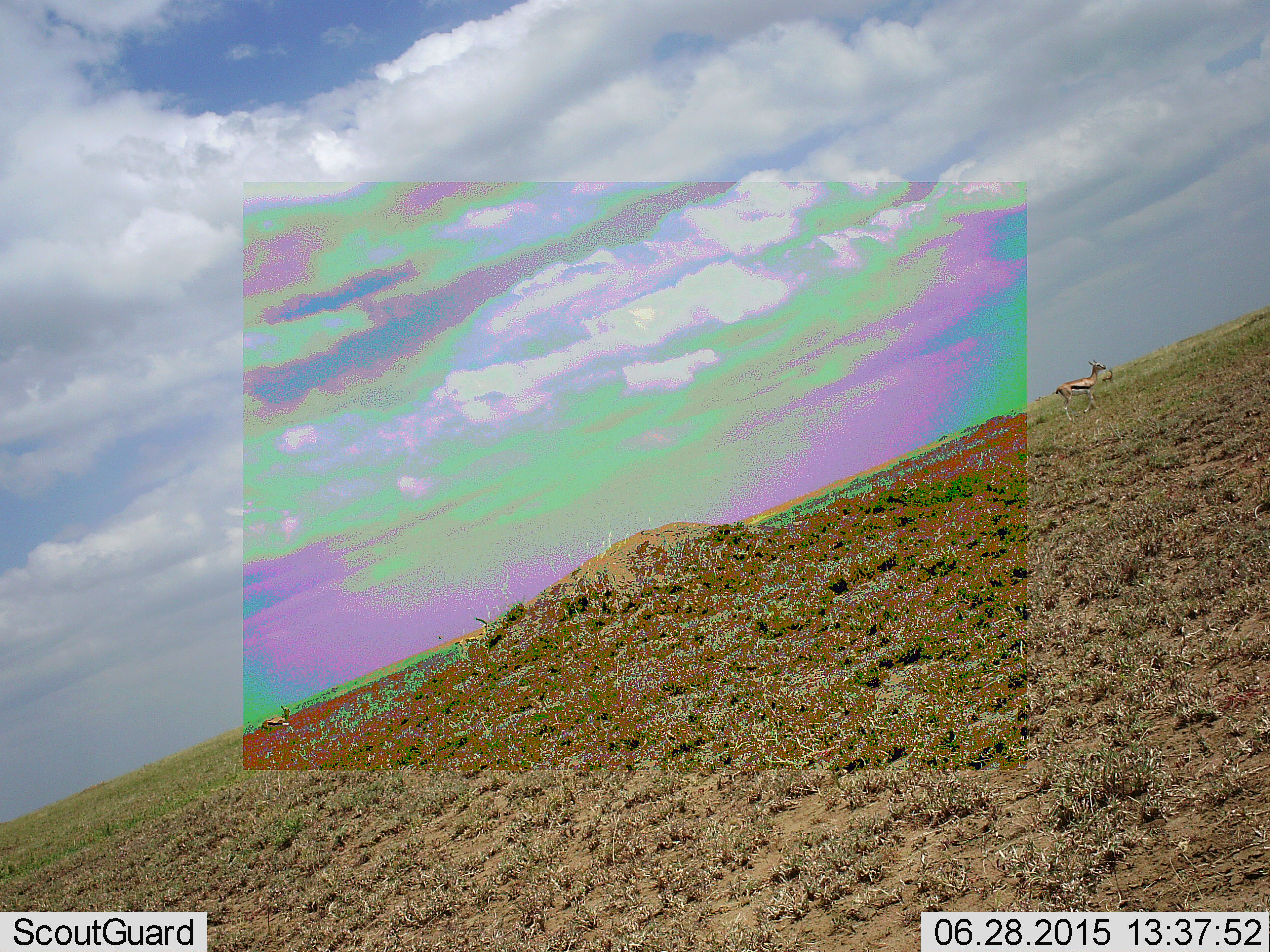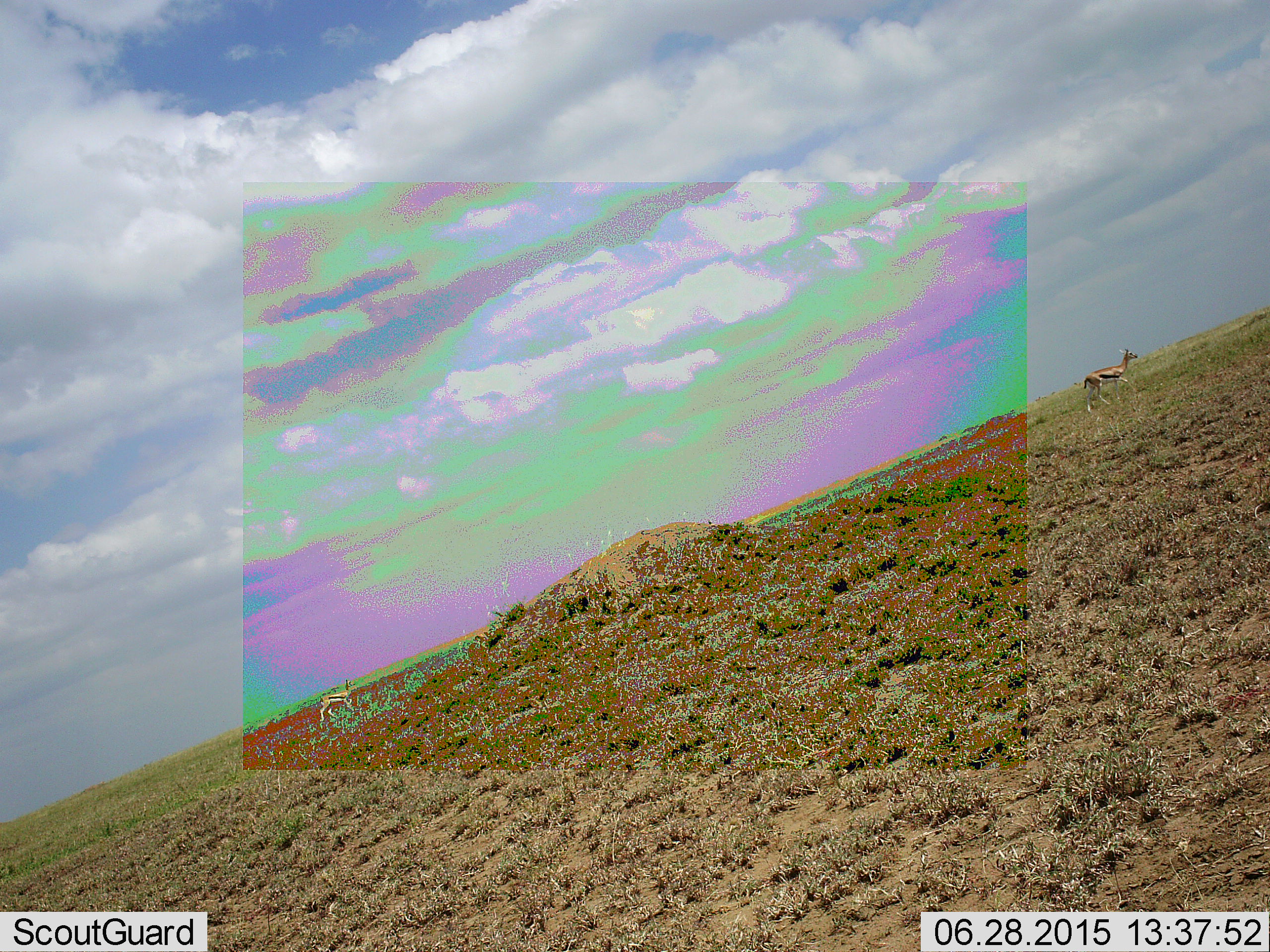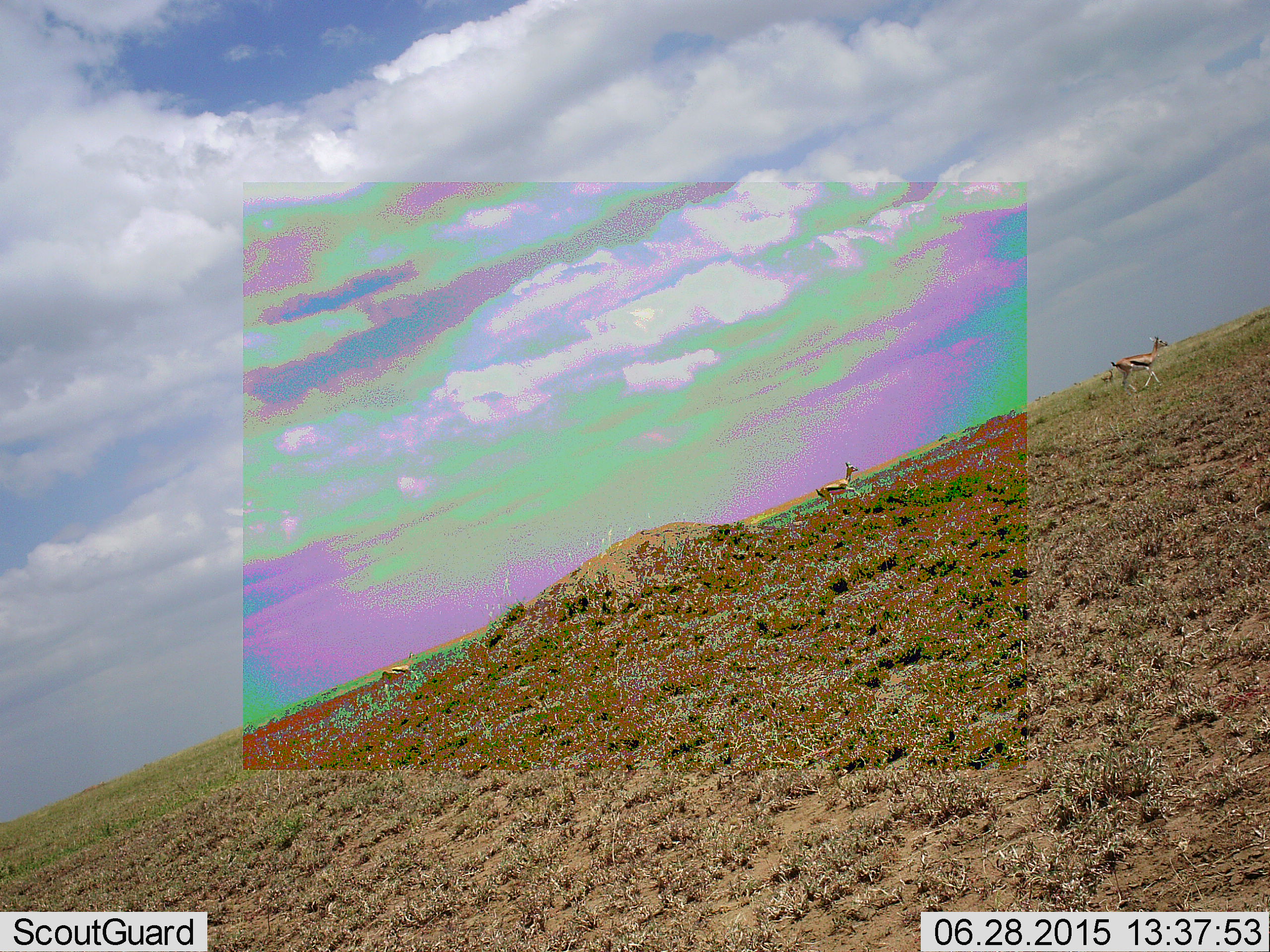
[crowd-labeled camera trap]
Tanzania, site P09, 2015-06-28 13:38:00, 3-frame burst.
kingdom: Animalia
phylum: Chordata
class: Mammalia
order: Artiodactyla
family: Bovidae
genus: Eudorcas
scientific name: Eudorcas thomsonii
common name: thomson's gazelle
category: gazellethomsons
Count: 3.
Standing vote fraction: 10%.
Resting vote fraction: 10%.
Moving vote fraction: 90%.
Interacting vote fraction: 0%.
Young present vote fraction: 0%.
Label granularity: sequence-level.